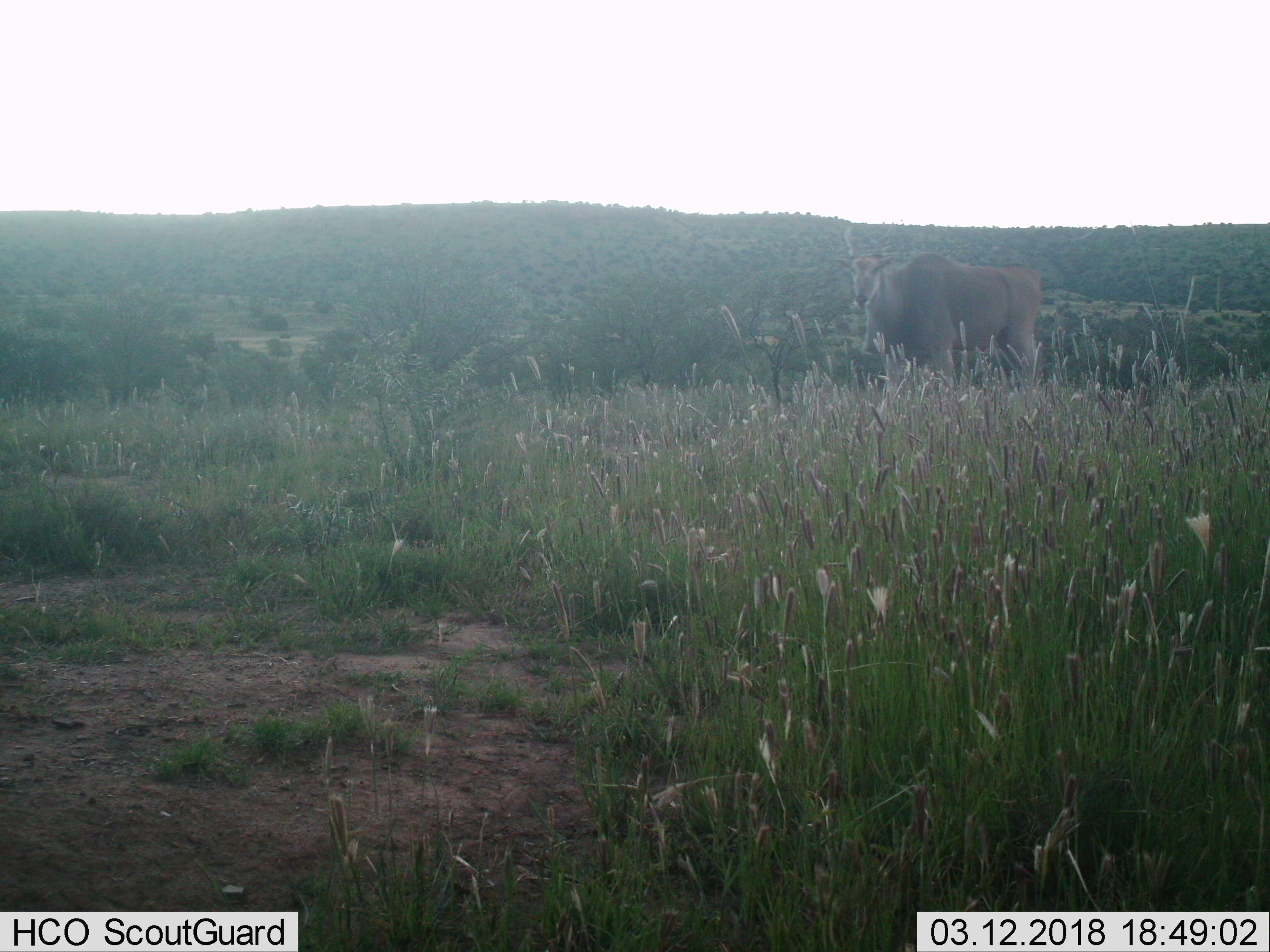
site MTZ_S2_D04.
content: unidentified animal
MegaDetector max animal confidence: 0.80